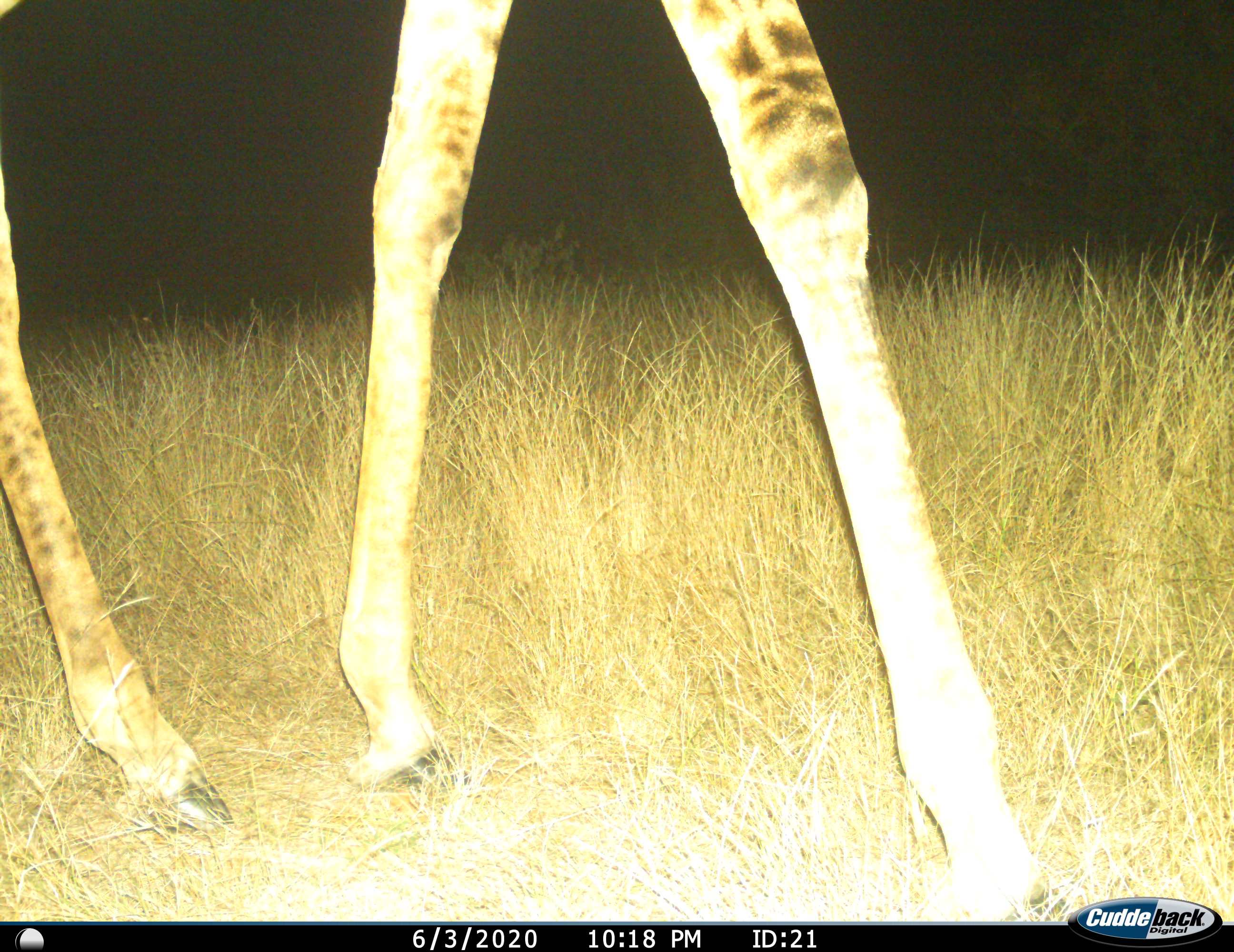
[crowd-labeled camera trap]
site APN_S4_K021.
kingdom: Animalia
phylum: Chordata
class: Mammalia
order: Artiodactyla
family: Giraffidae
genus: Giraffa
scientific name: Giraffa camelopardalis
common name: giraffe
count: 1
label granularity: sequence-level